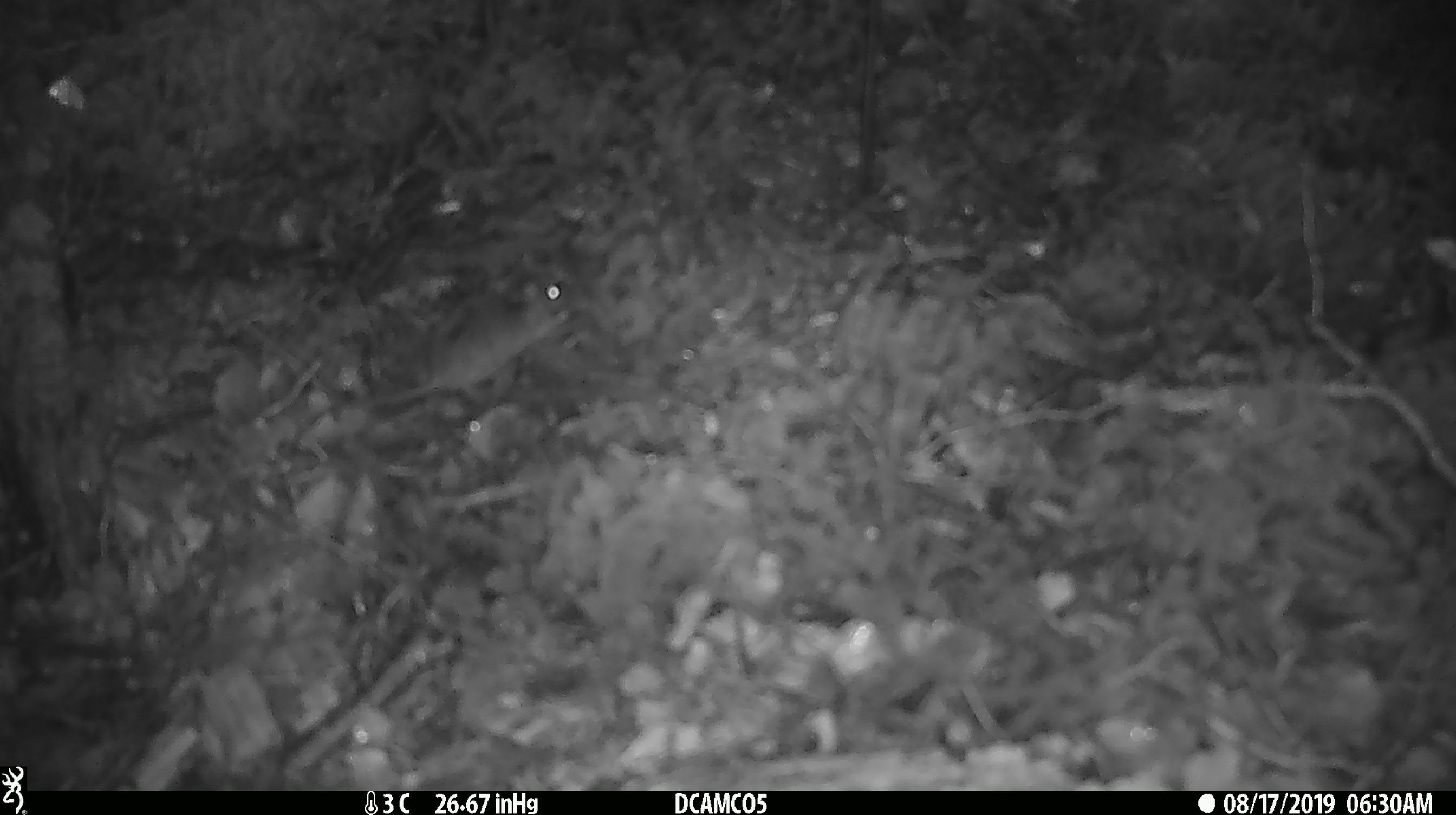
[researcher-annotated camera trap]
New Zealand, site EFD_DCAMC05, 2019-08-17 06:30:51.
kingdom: Animalia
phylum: Chordata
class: Mammalia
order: Rodentia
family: Muridae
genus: Mus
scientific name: Mus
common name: mouse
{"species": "mouse (Mus)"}